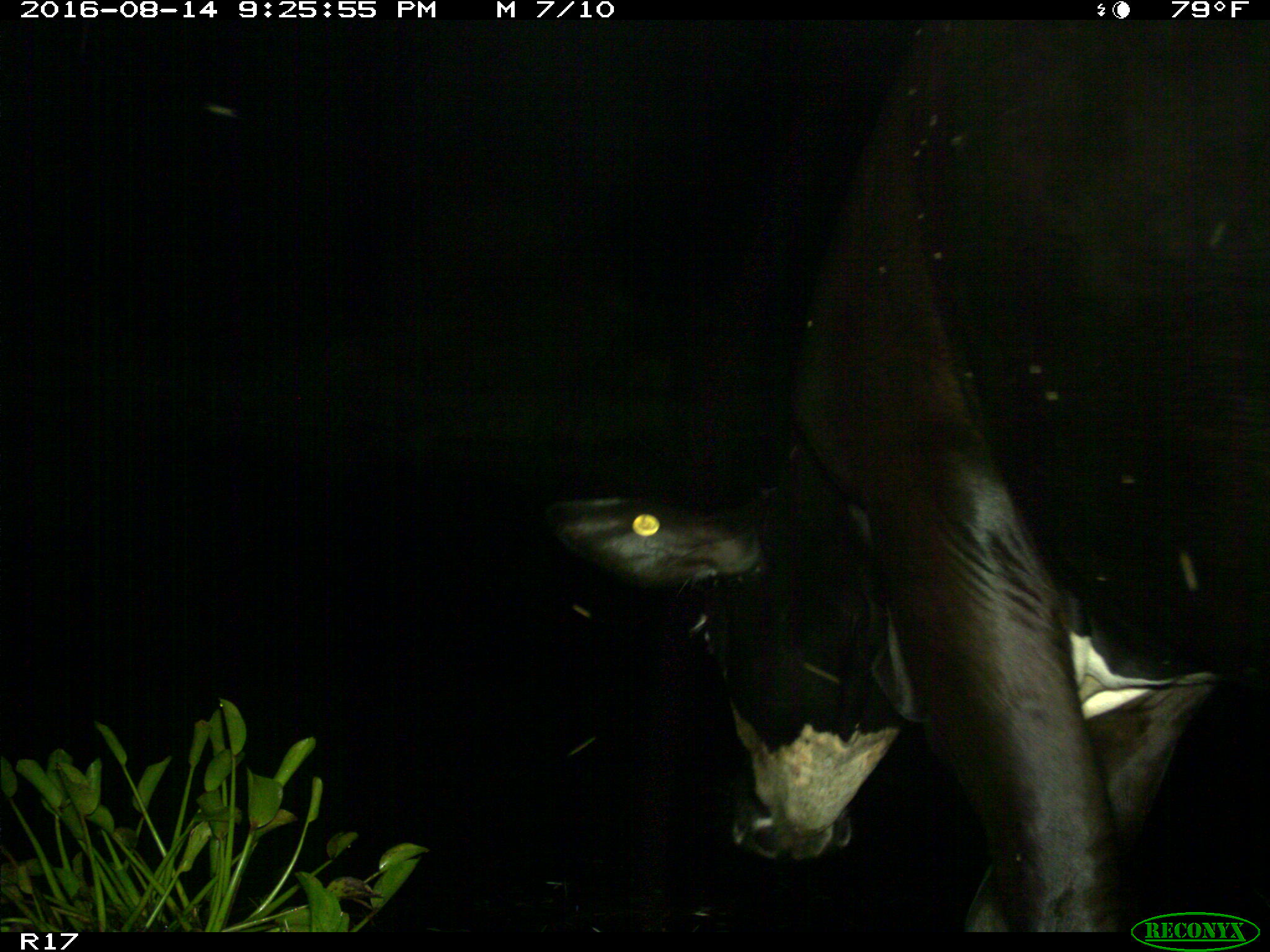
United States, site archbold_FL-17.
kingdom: Animalia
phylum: Chordata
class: Mammalia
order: Artiodactyla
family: Bovidae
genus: Bos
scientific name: Bos taurus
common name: domestic cow